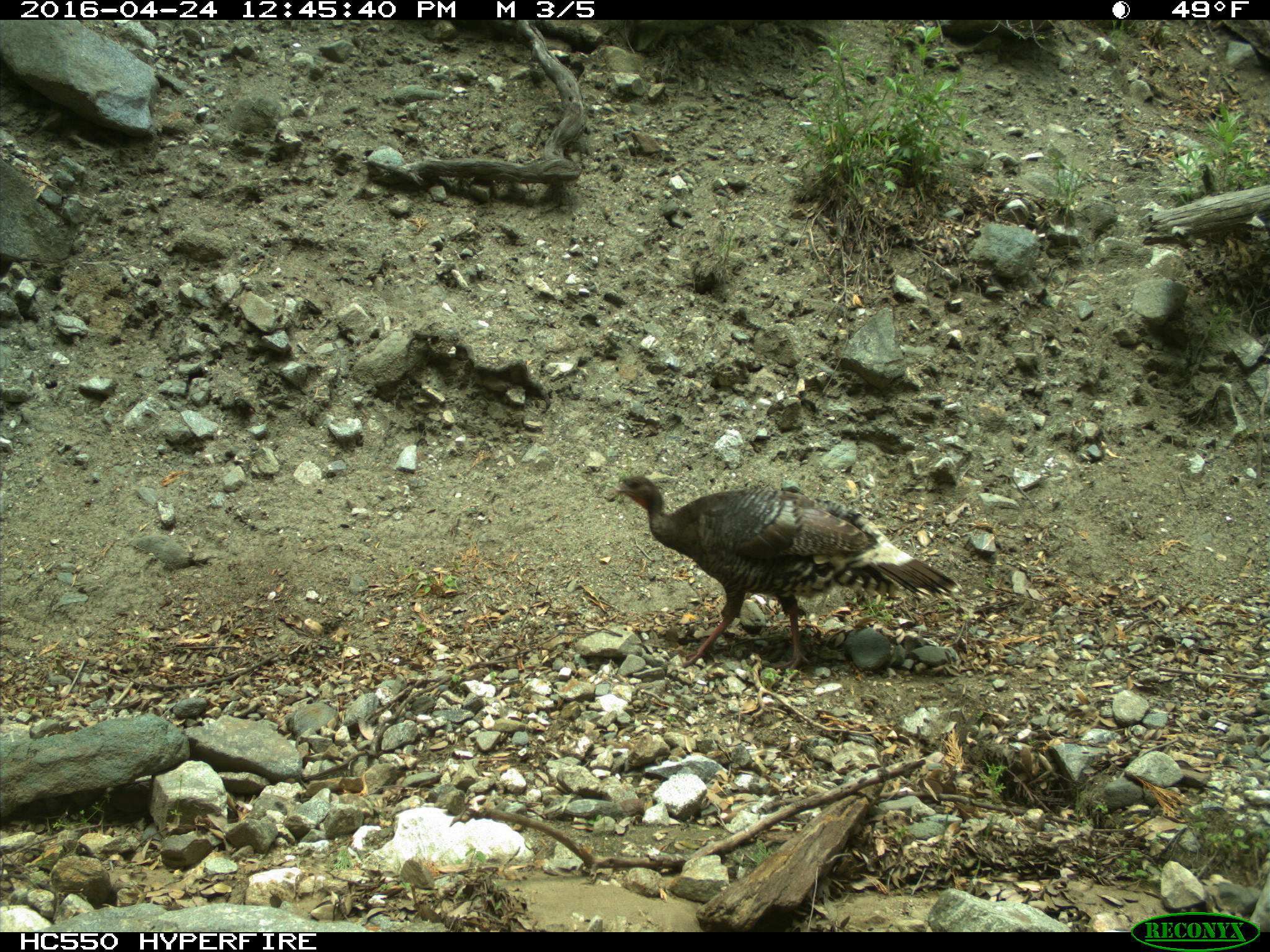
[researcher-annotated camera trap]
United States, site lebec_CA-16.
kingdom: Animalia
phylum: Chordata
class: Aves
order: Galliformes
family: Phasianidae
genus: Meleagris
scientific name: Meleagris gallopavo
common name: wild turkey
Meleagris gallopavo (wild turkey).